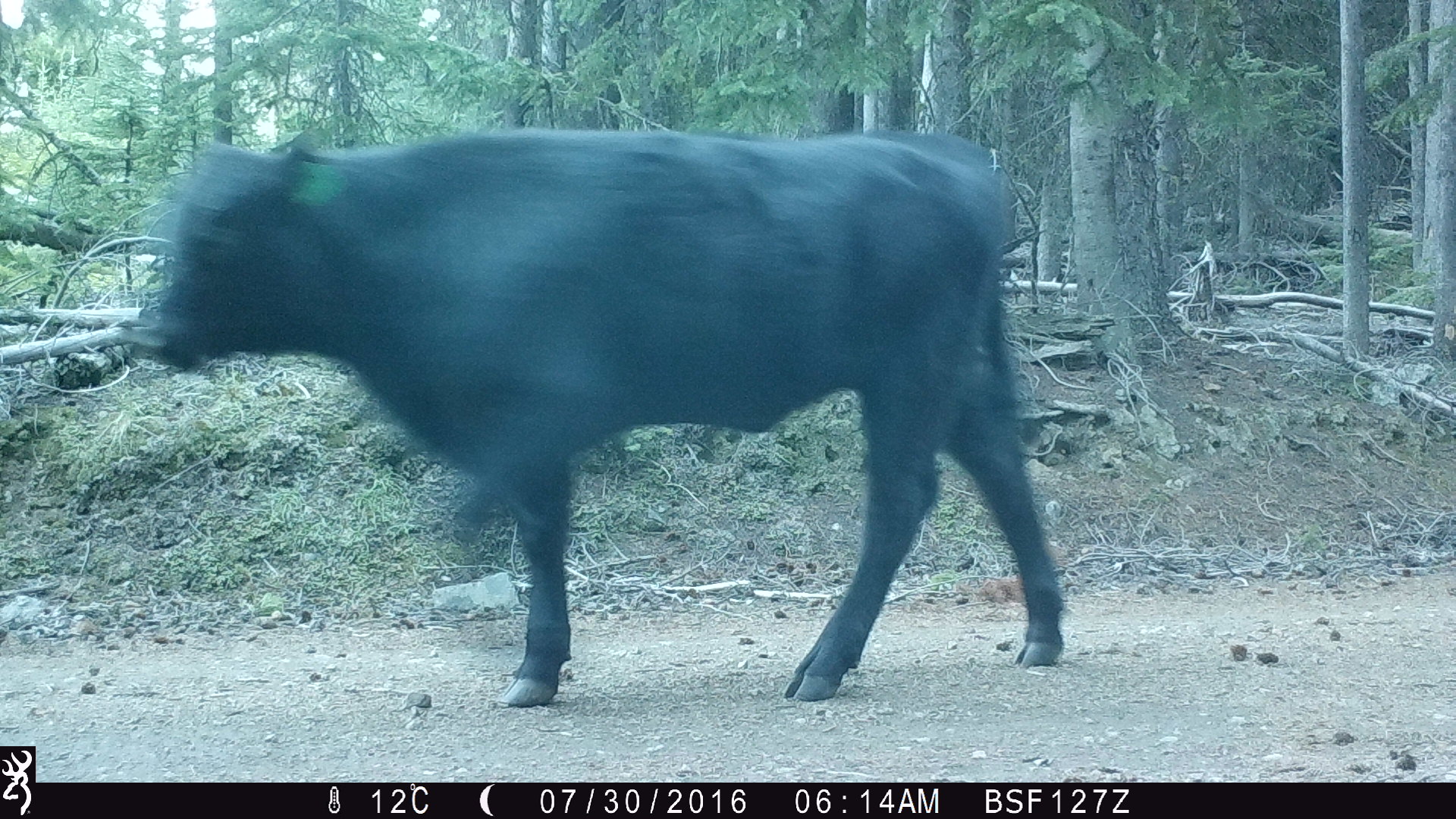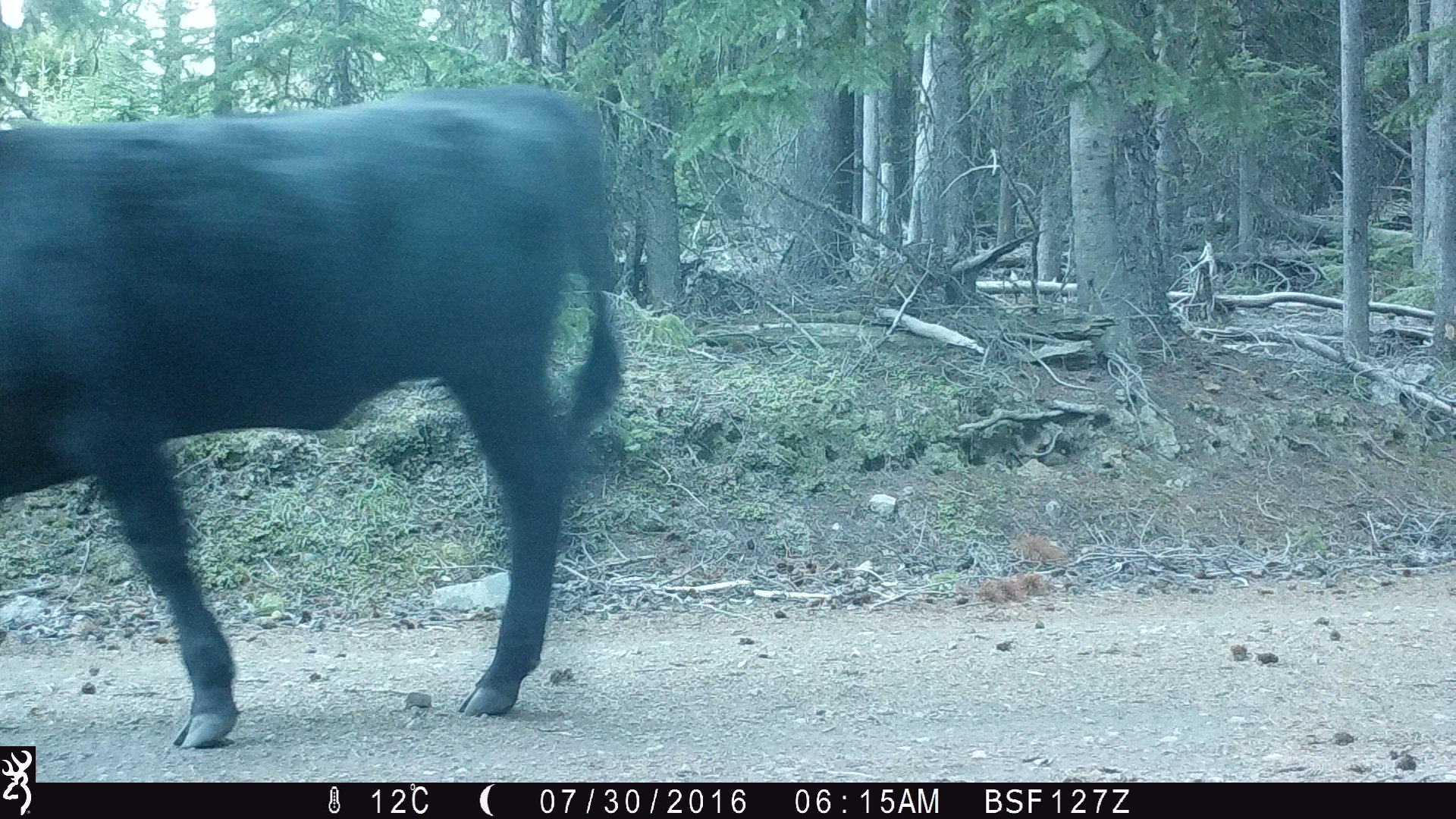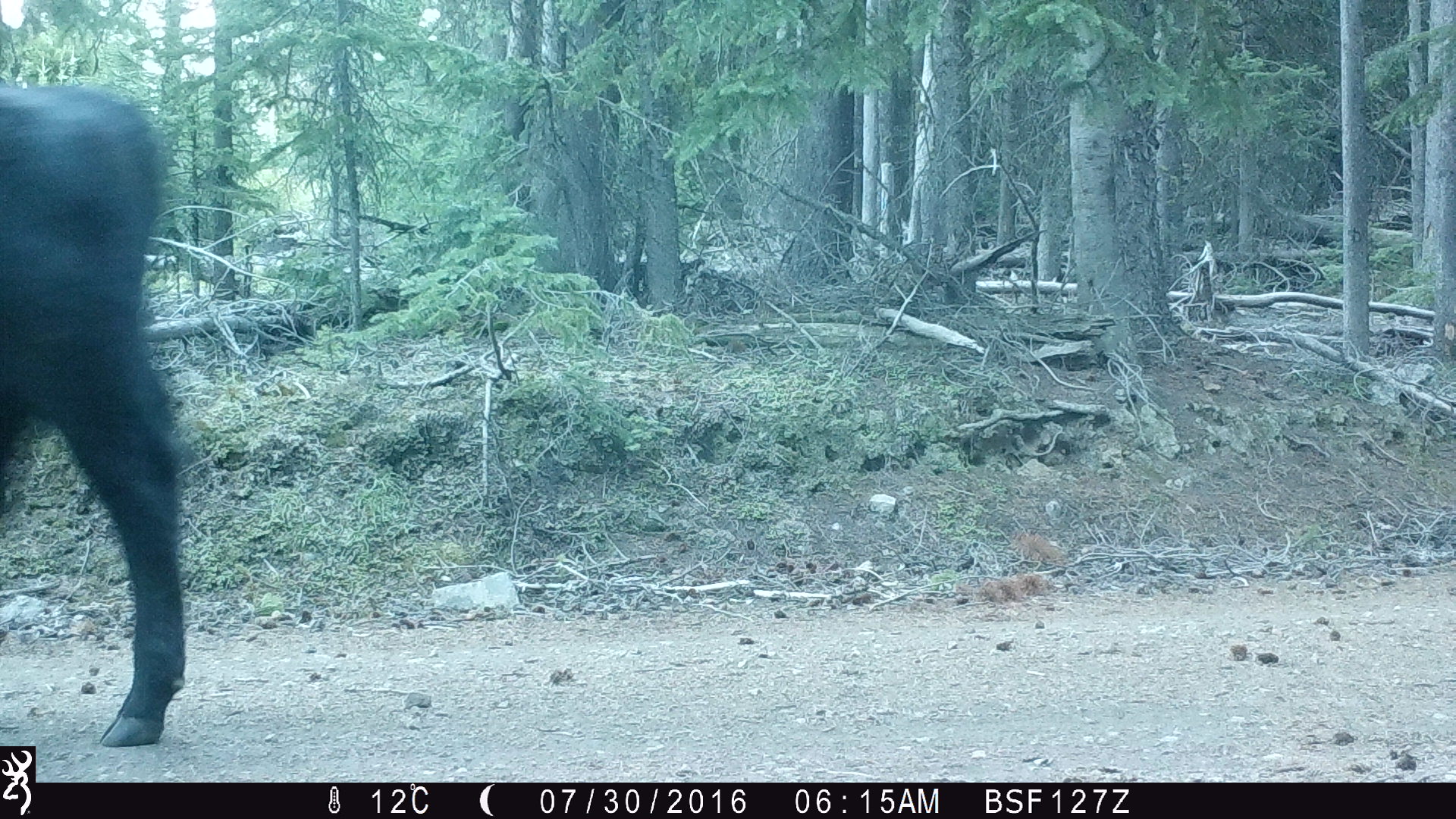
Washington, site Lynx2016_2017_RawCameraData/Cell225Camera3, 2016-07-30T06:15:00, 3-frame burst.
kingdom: Animalia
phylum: Chordata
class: Mammalia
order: Artiodactyla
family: Bovidae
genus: Bos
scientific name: Bos taurus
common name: domestic cattle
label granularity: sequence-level